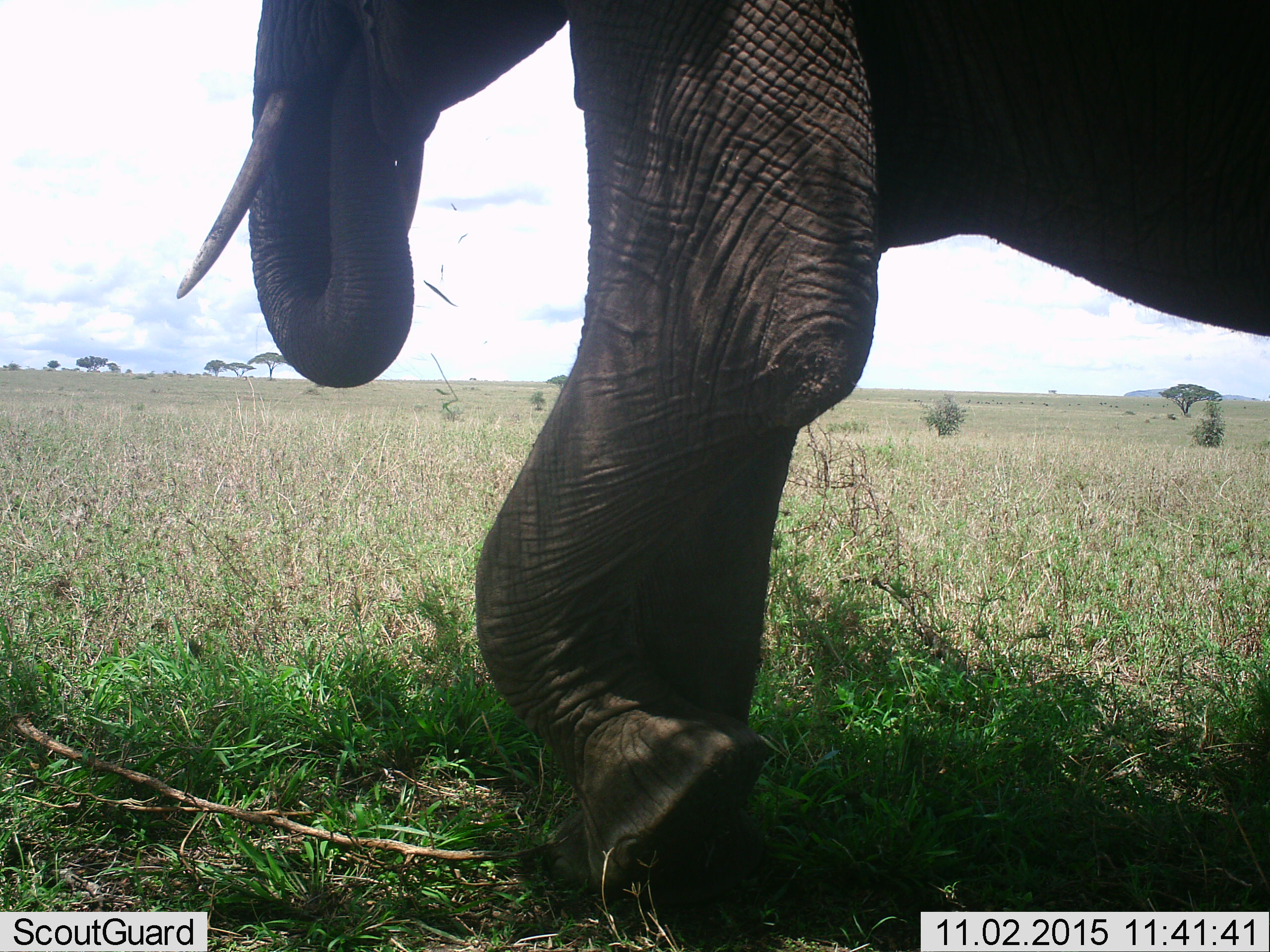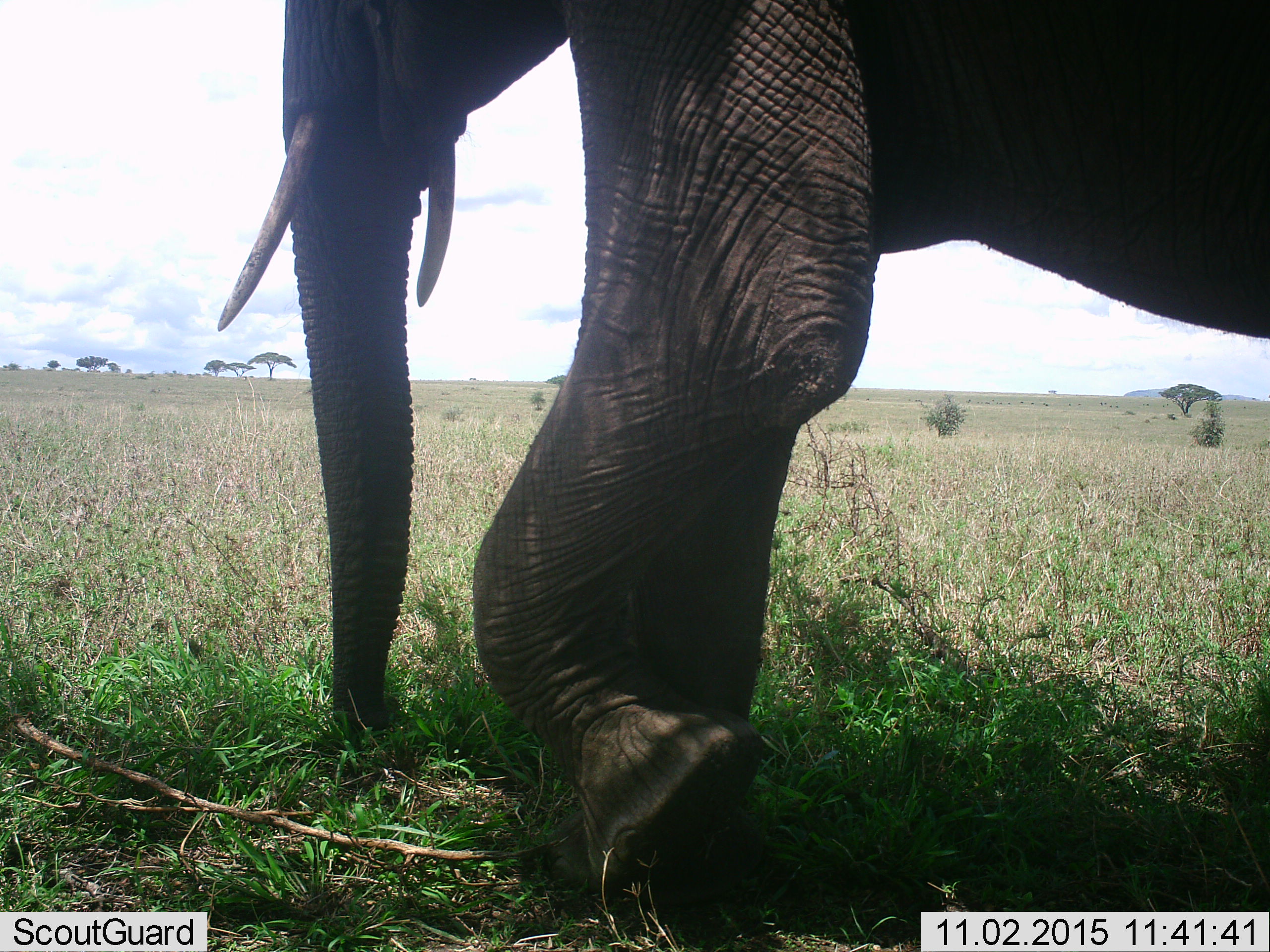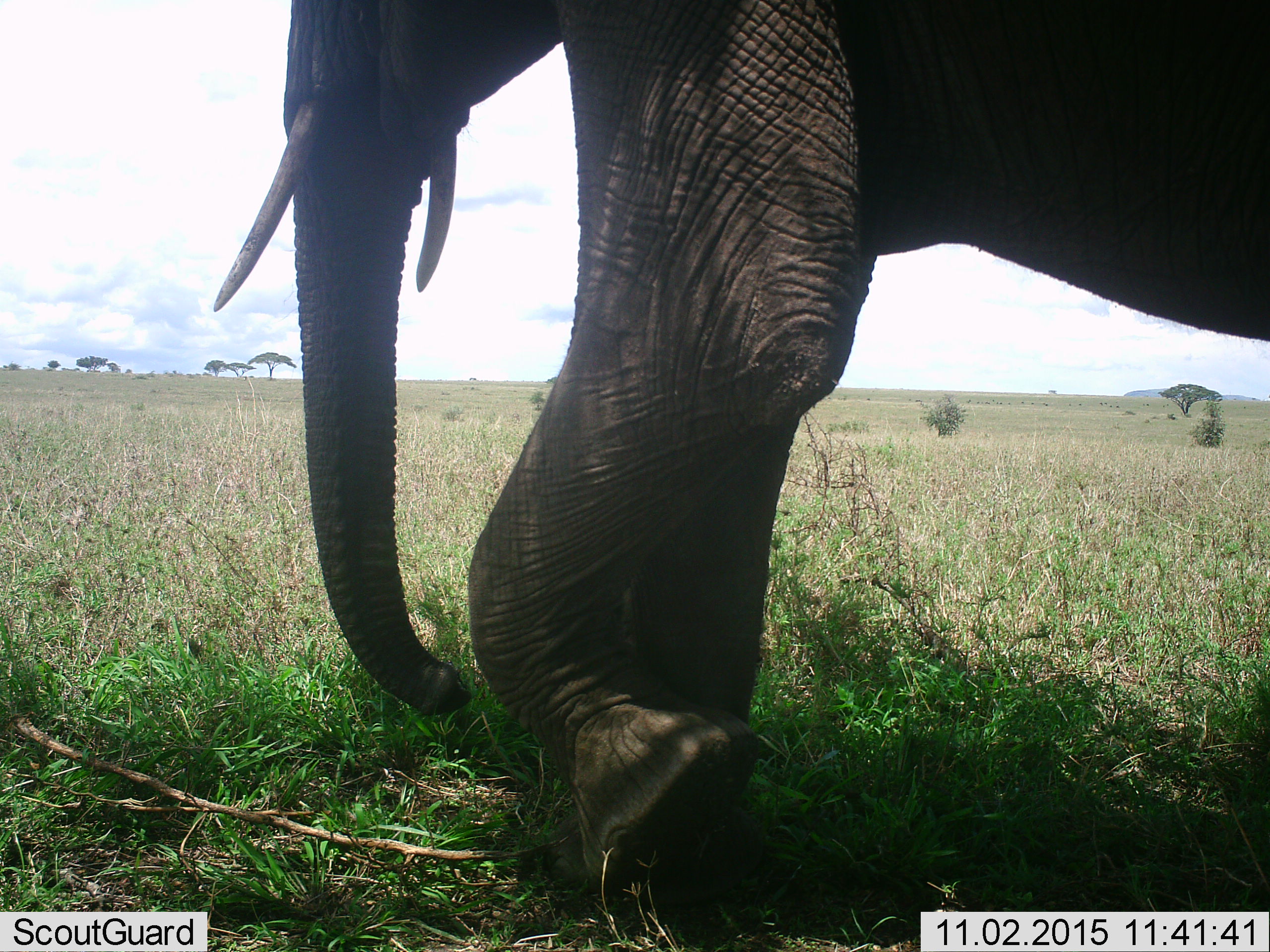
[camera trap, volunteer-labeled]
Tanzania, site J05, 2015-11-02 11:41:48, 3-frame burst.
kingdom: Animalia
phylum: Chordata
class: Mammalia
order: Proboscidea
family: Elephantidae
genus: Loxodonta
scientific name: Loxodonta africana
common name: african bush elephant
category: elephant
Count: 1.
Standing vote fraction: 30%.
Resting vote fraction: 0%.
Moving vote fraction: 10%.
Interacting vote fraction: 0%.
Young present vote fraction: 0%.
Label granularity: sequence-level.